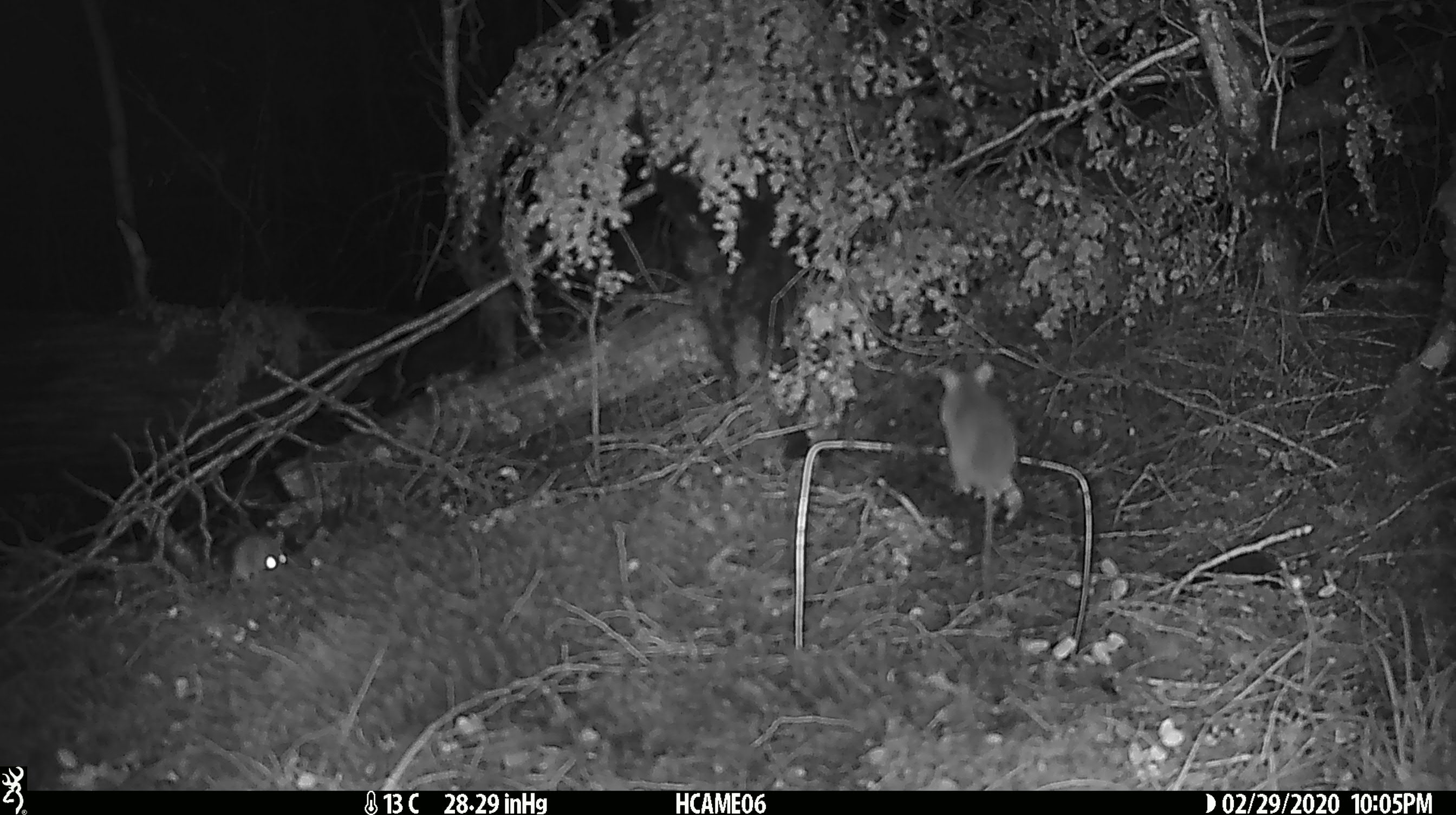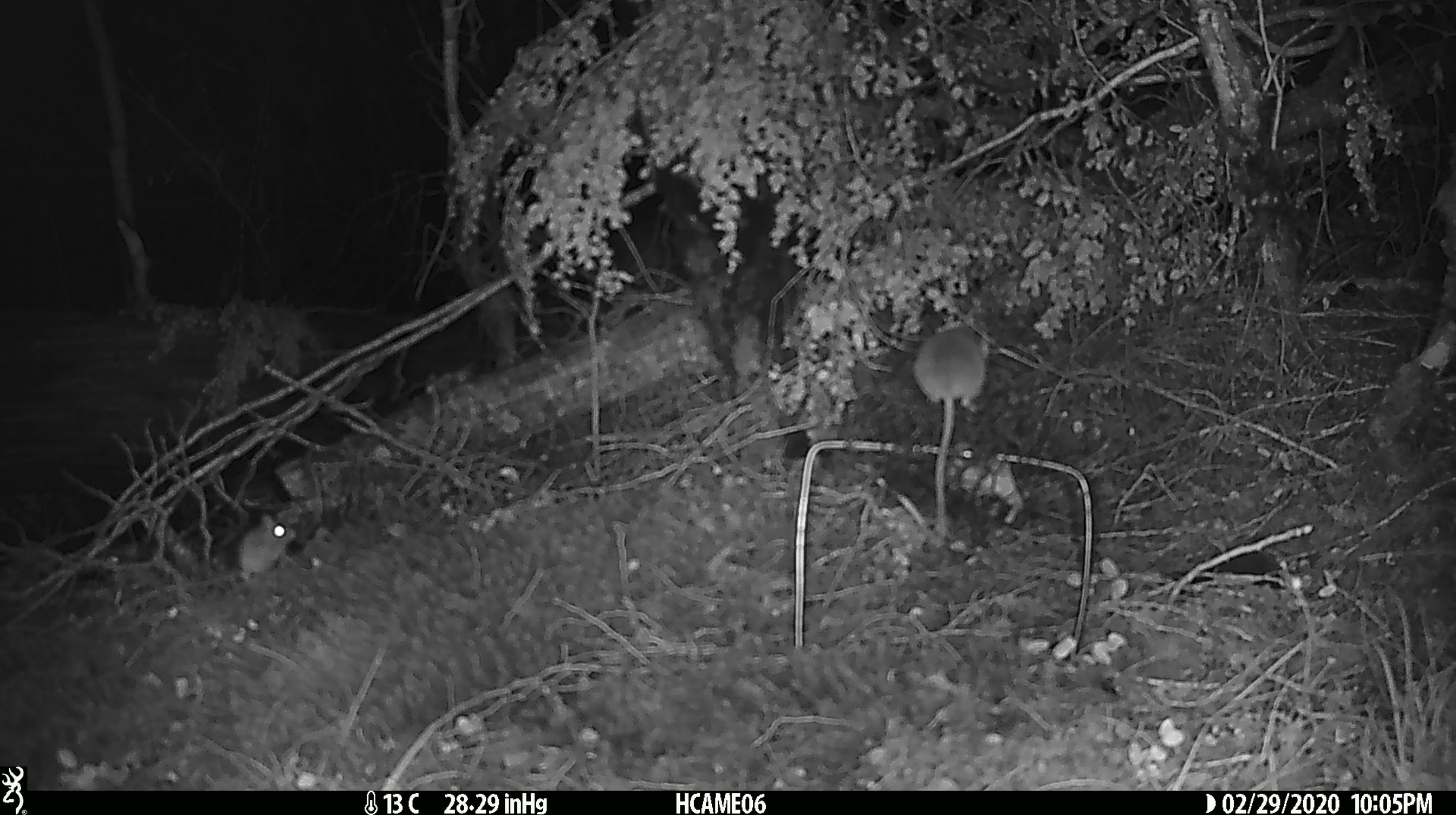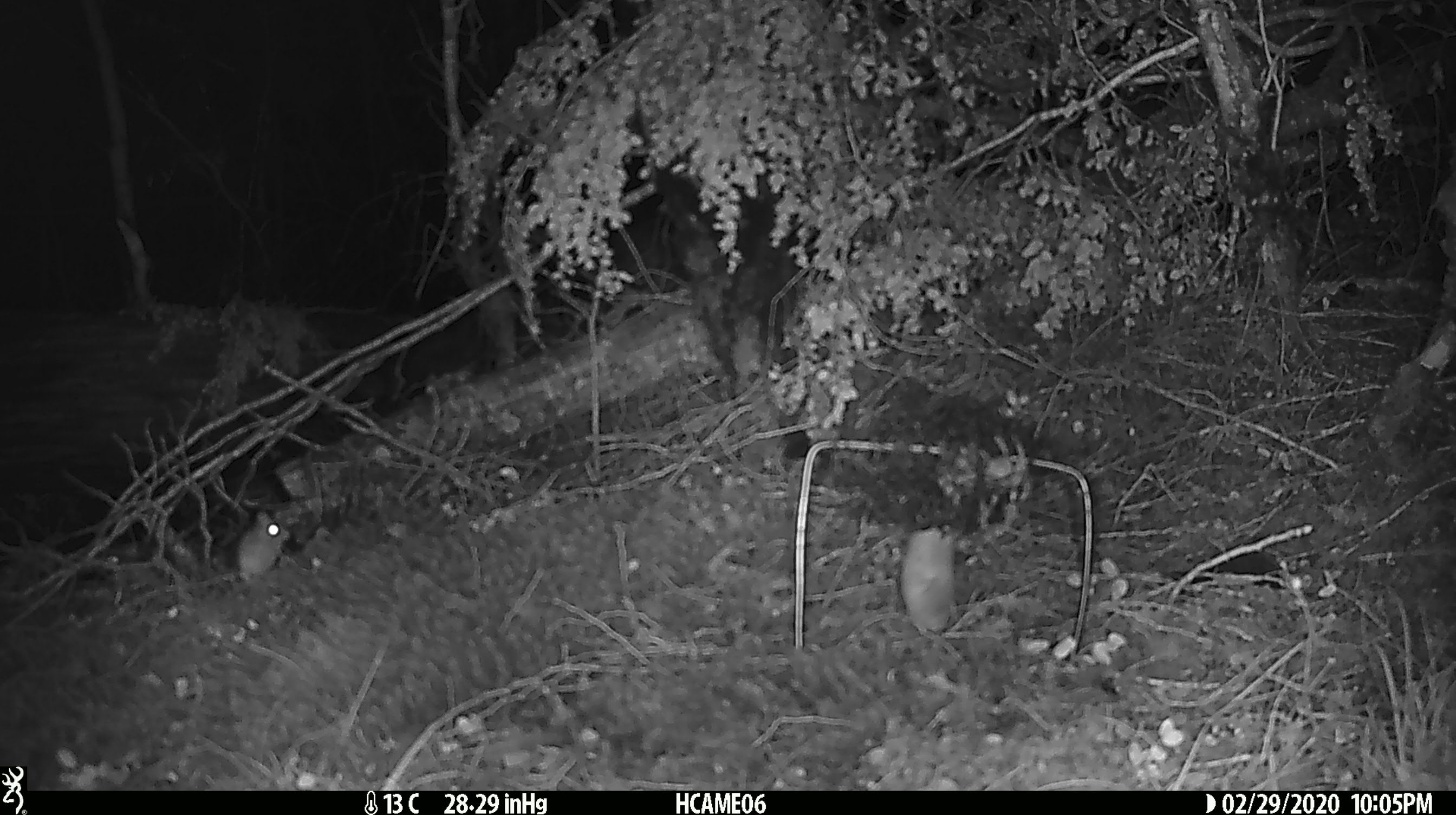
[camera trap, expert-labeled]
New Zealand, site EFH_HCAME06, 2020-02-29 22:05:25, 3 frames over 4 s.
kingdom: Animalia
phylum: Chordata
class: Mammalia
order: Rodentia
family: Muridae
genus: Mus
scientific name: Mus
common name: mouse